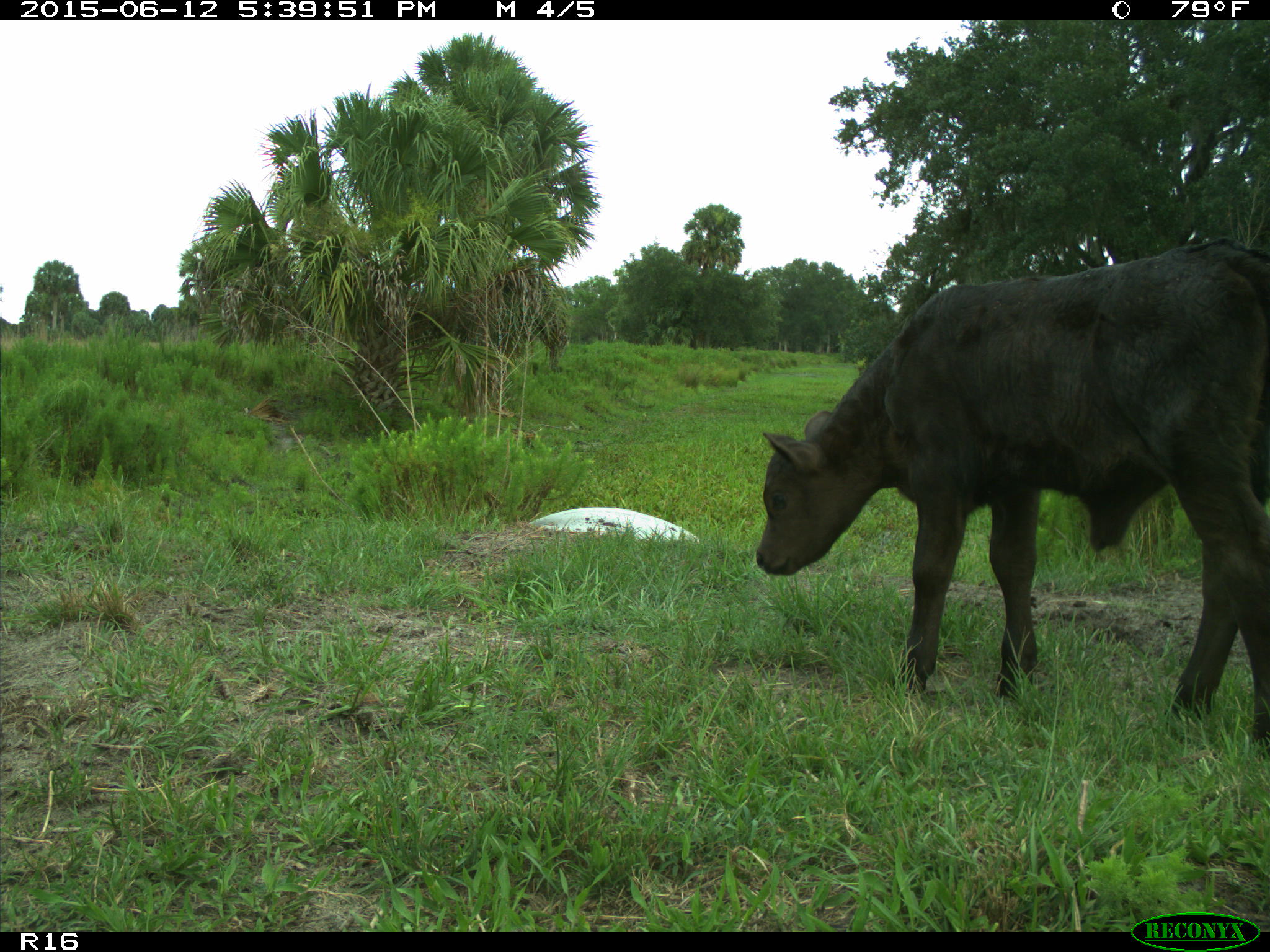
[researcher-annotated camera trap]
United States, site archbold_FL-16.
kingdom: Animalia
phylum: Chordata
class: Mammalia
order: Artiodactyla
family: Bovidae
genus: Bos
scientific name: Bos taurus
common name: domestic cow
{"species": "Bos taurus (domestic cow)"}